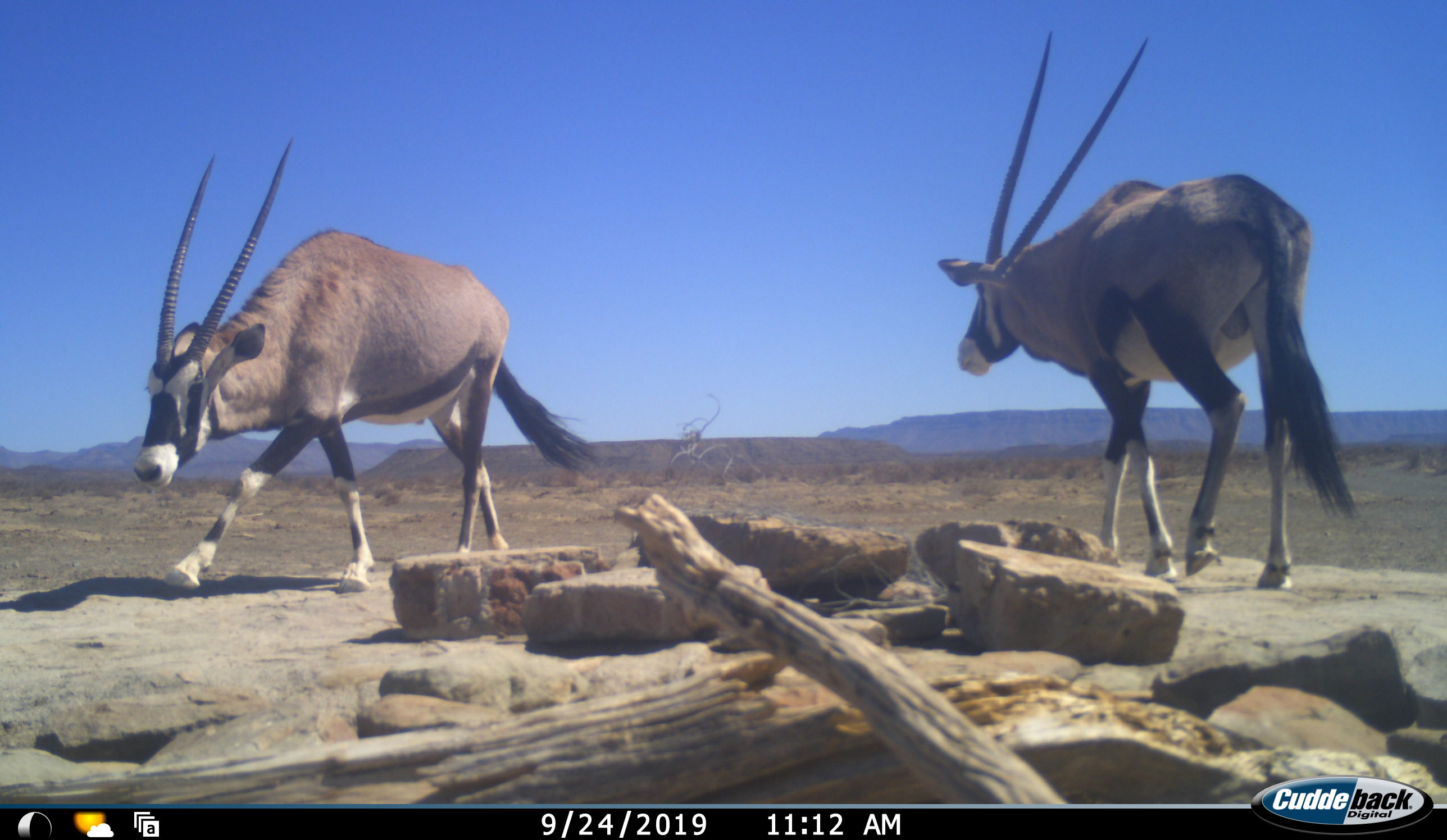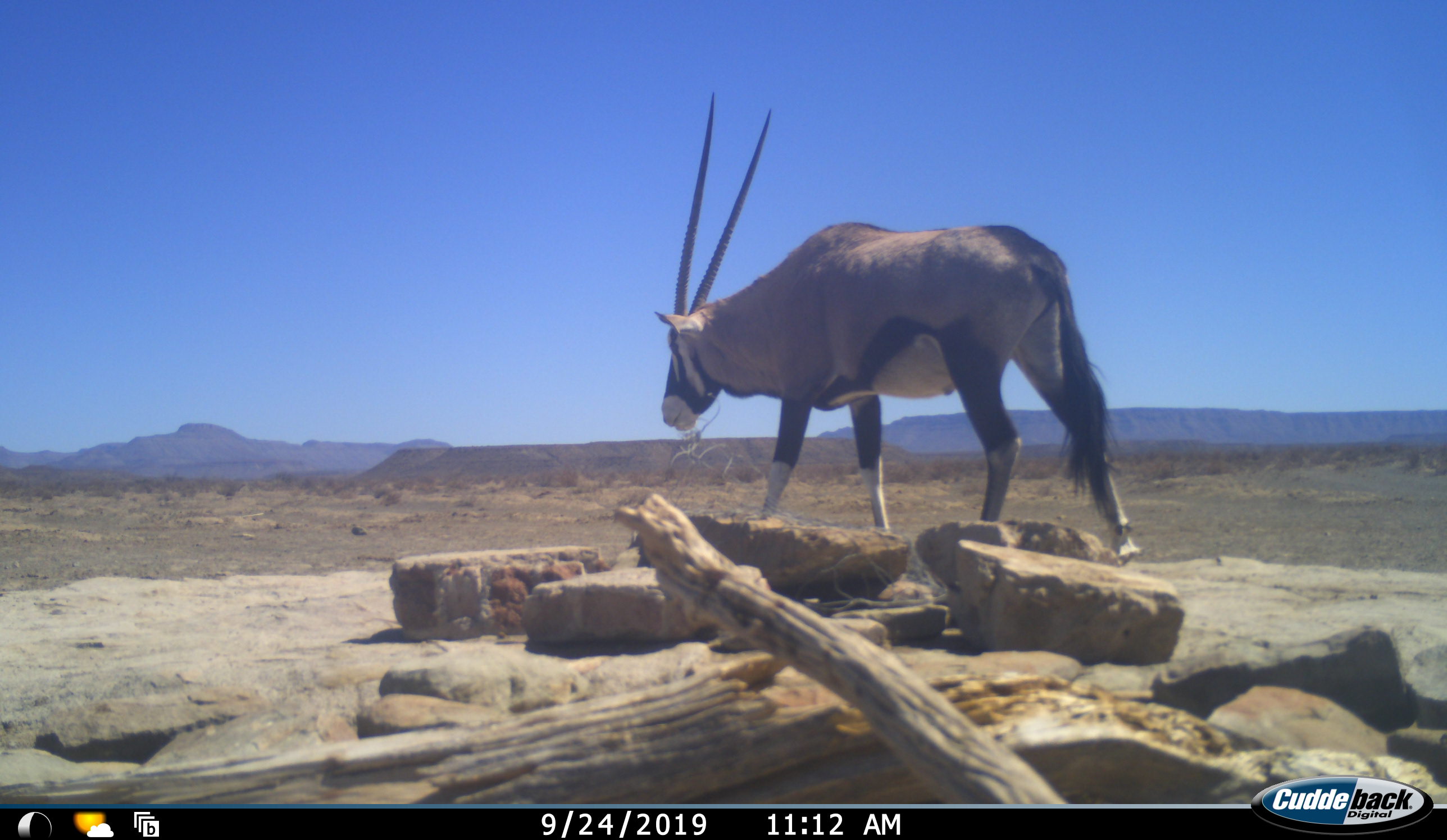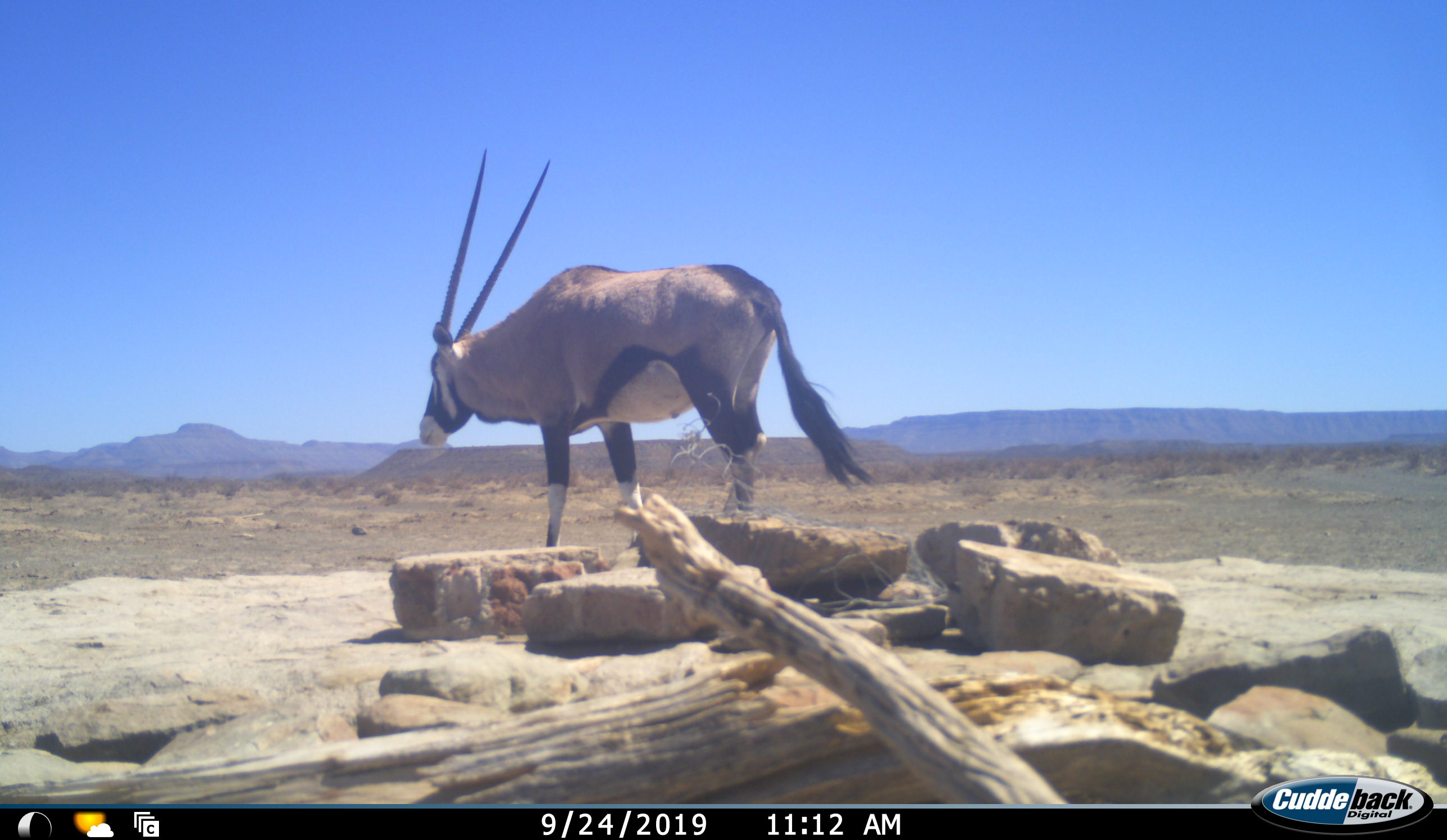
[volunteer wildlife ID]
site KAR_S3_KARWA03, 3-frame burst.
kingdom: Animalia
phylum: Chordata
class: Mammalia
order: Artiodactyla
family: Bovidae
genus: Oryx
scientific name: Oryx gazella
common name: gemsbok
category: oryx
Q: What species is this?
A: Oryx (gemsbok) (Oryx gazella).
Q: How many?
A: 2.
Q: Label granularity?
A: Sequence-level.